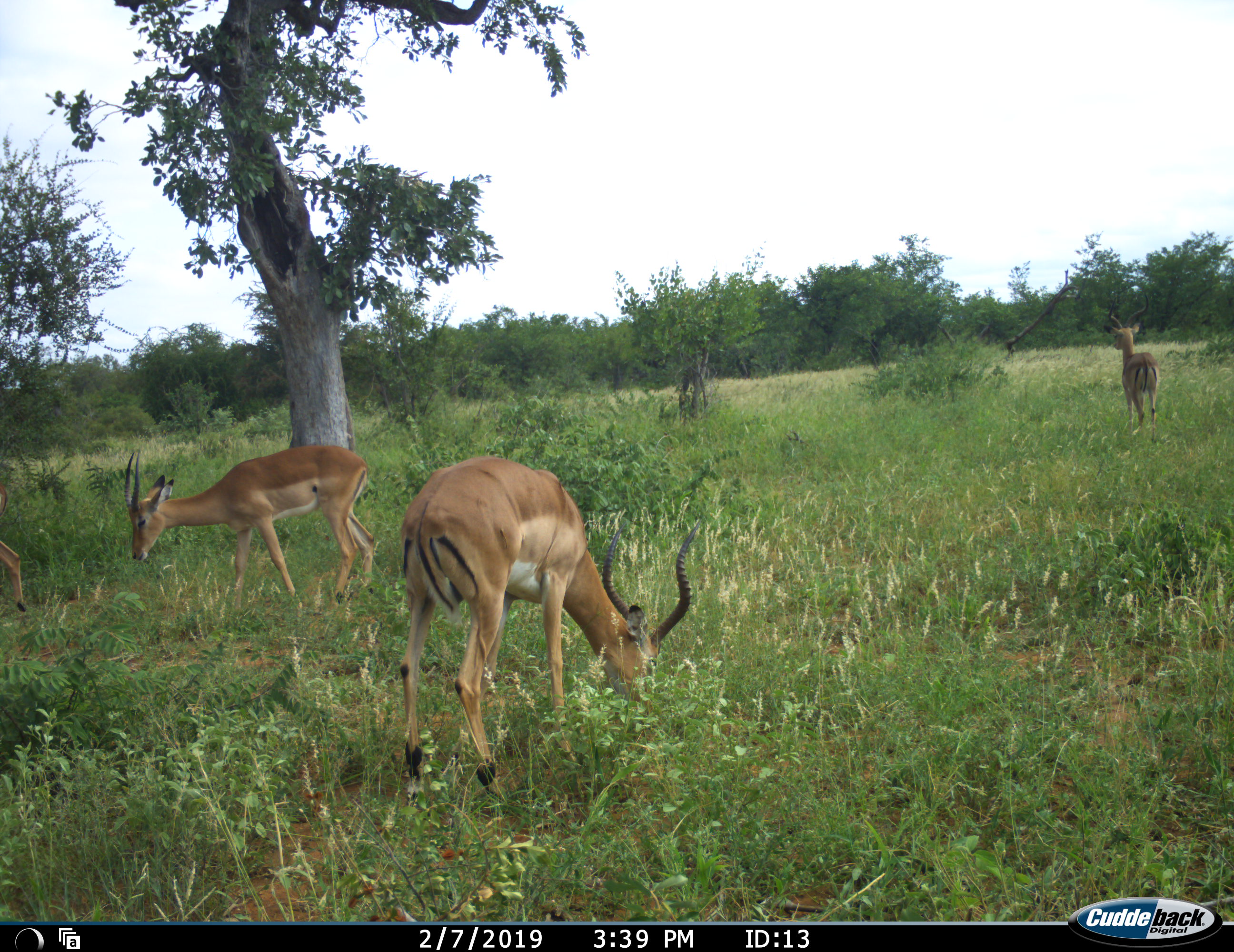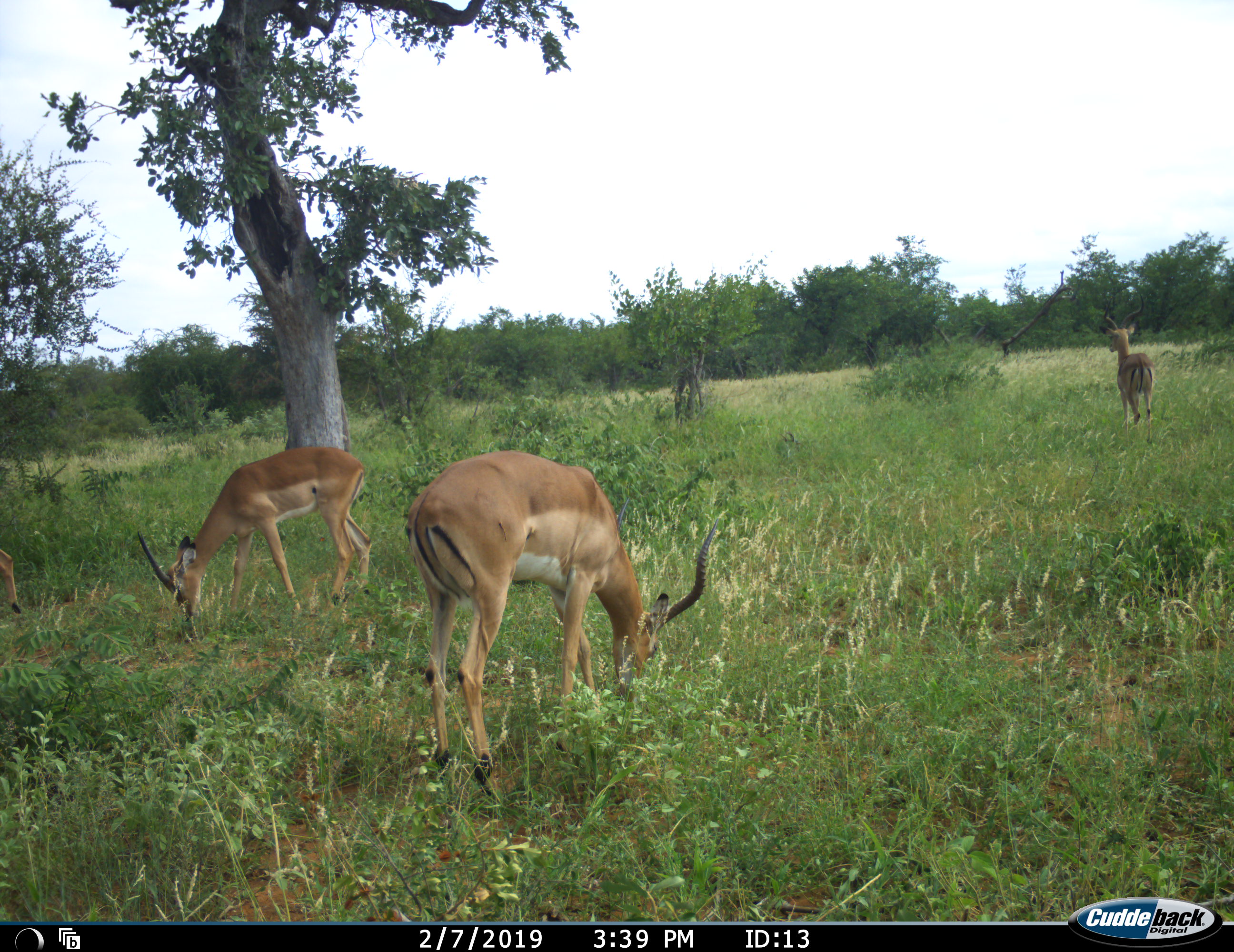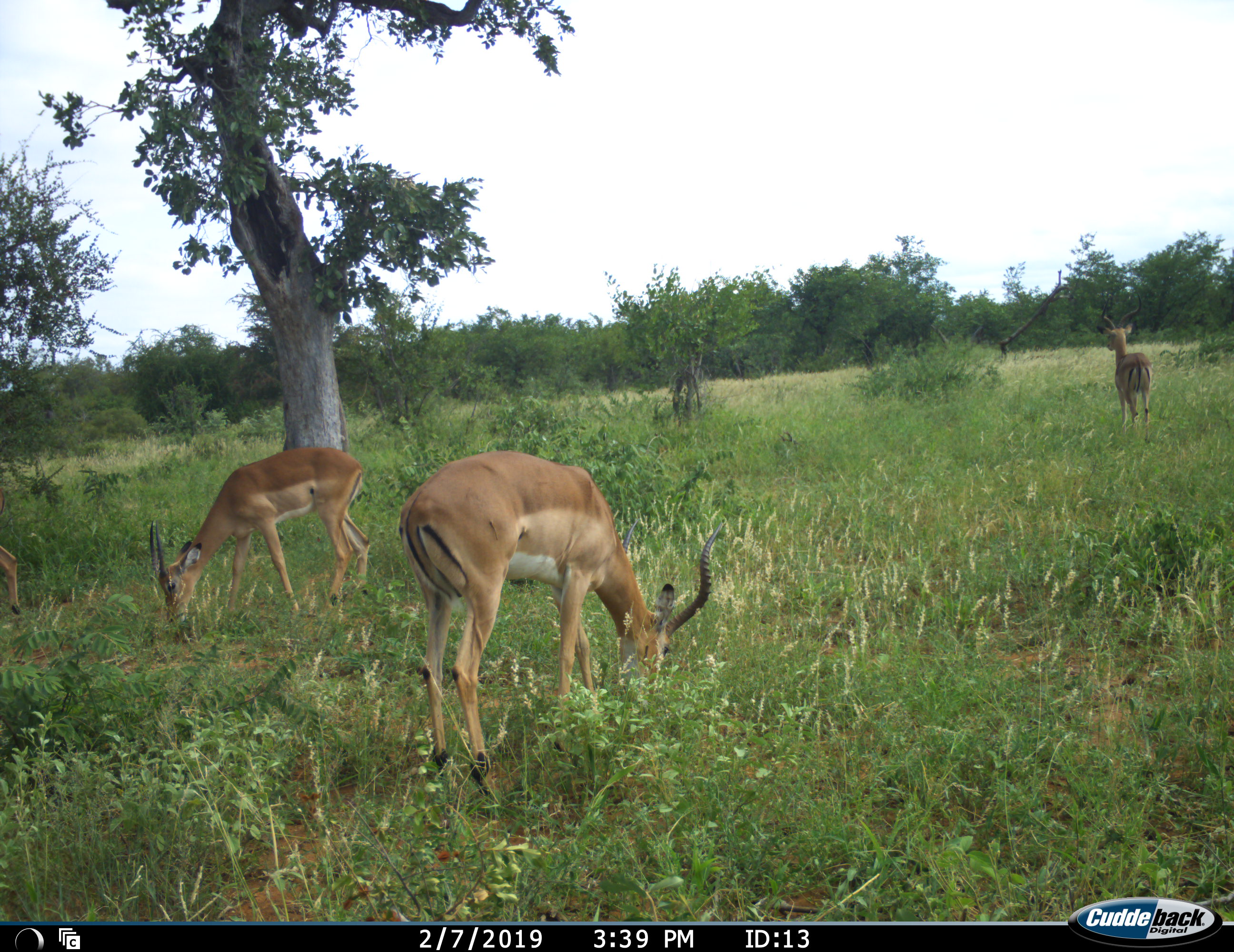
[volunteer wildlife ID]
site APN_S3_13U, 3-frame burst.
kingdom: Animalia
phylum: Chordata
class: Mammalia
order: Artiodactyla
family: Bovidae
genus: Aepyceros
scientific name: Aepyceros melampus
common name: impala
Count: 4.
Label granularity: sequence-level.